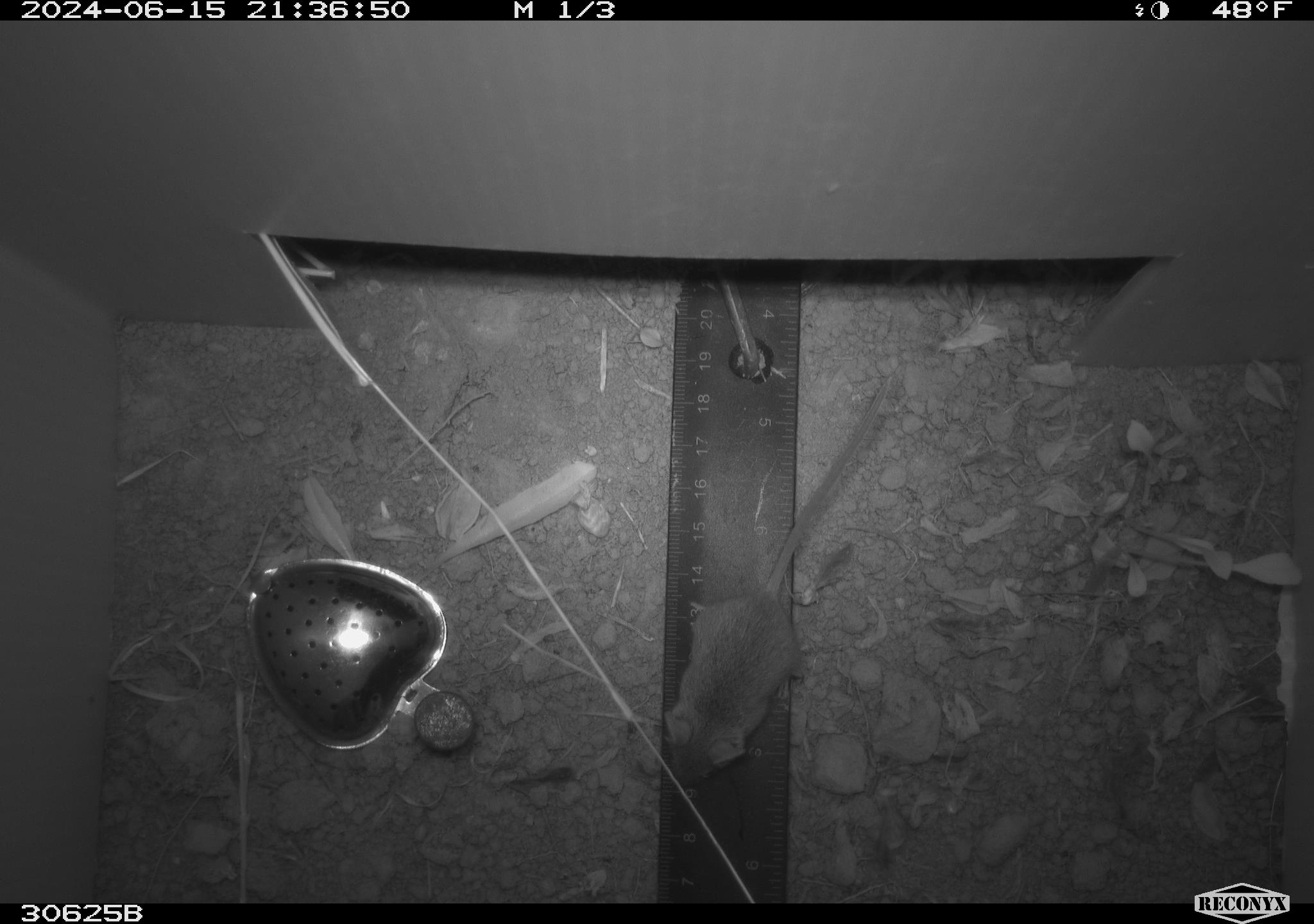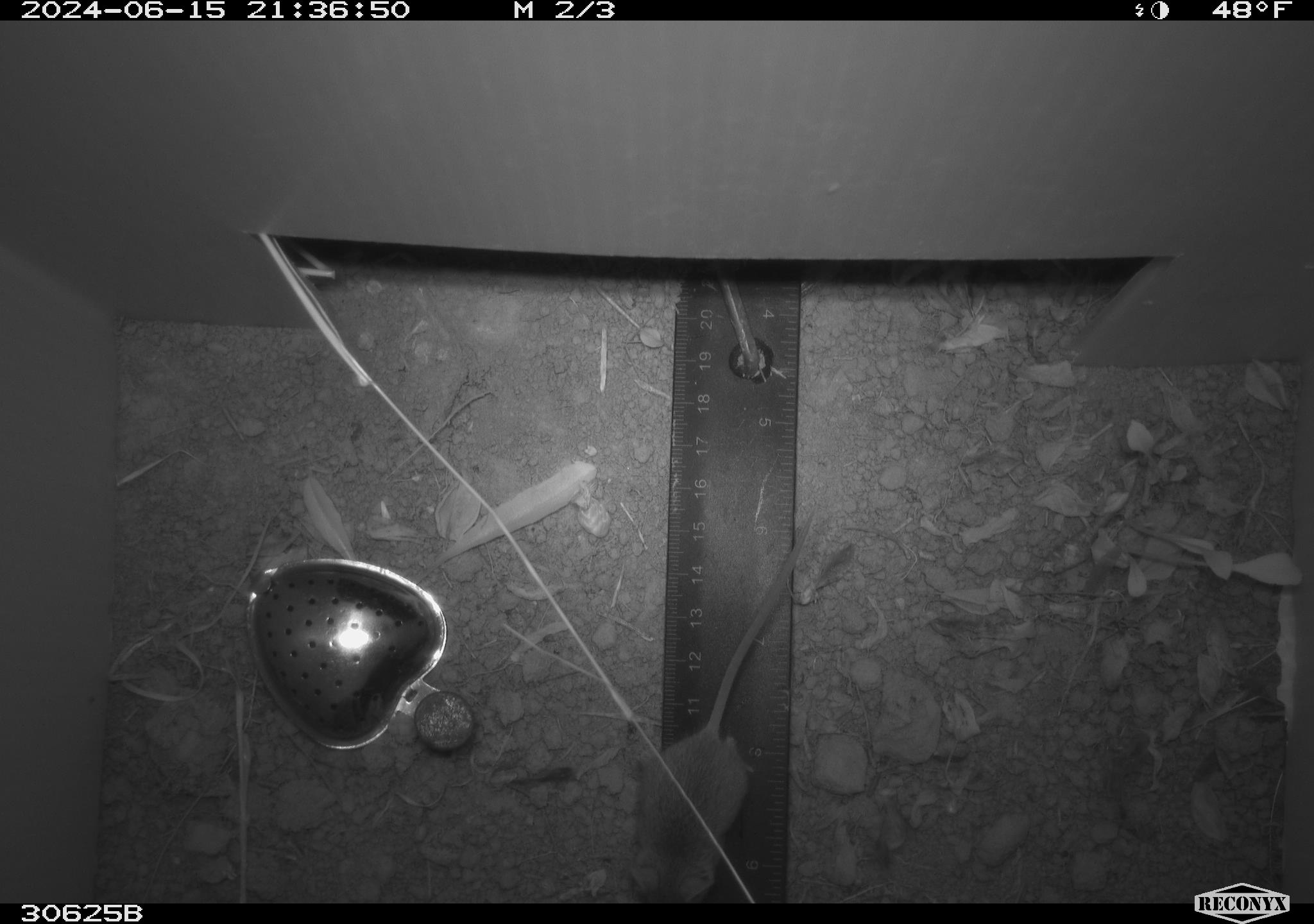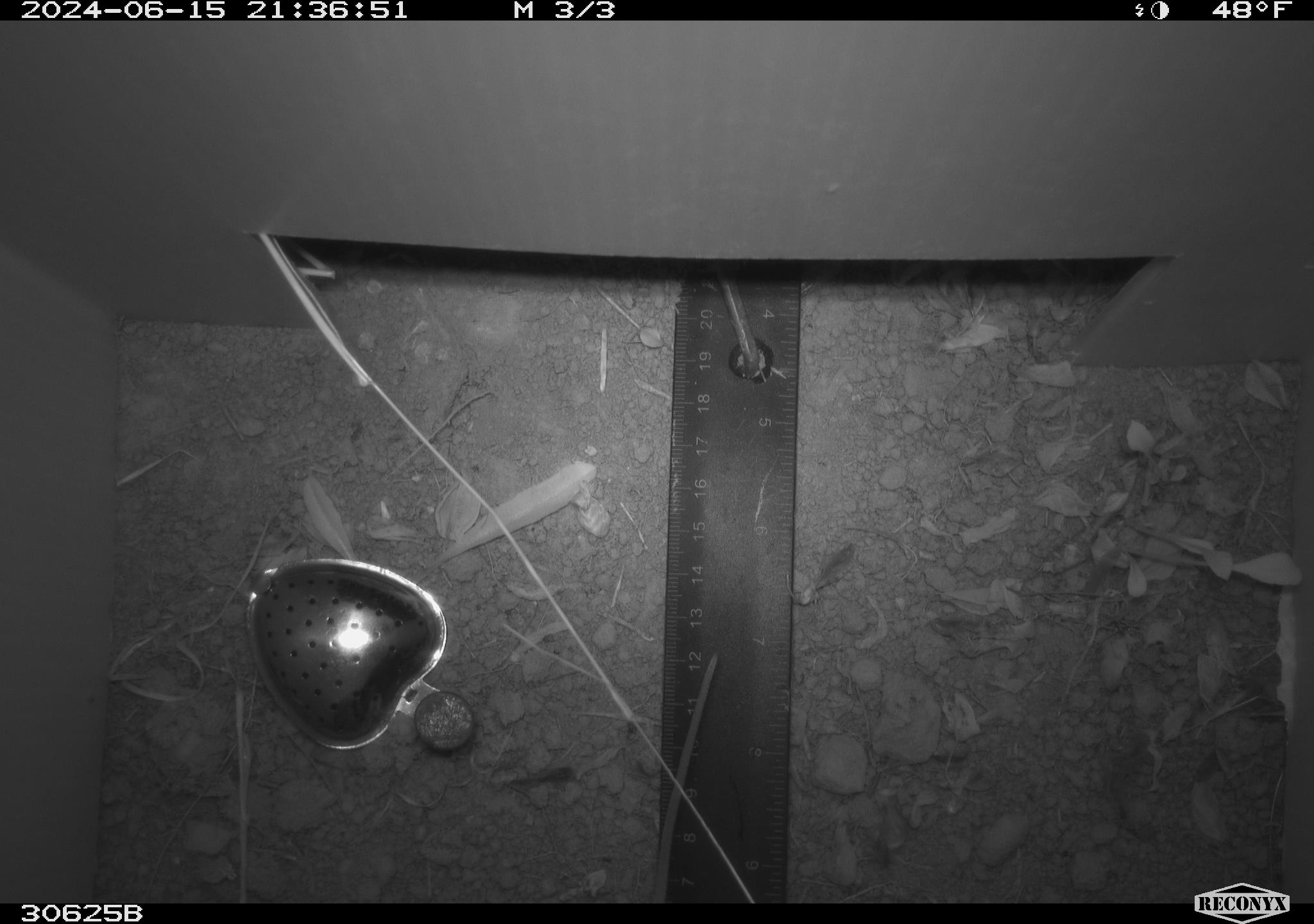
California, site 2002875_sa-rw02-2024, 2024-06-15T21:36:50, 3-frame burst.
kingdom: Animalia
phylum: Chordata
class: Mammalia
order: Rodentia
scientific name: Rodentia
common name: mouse species